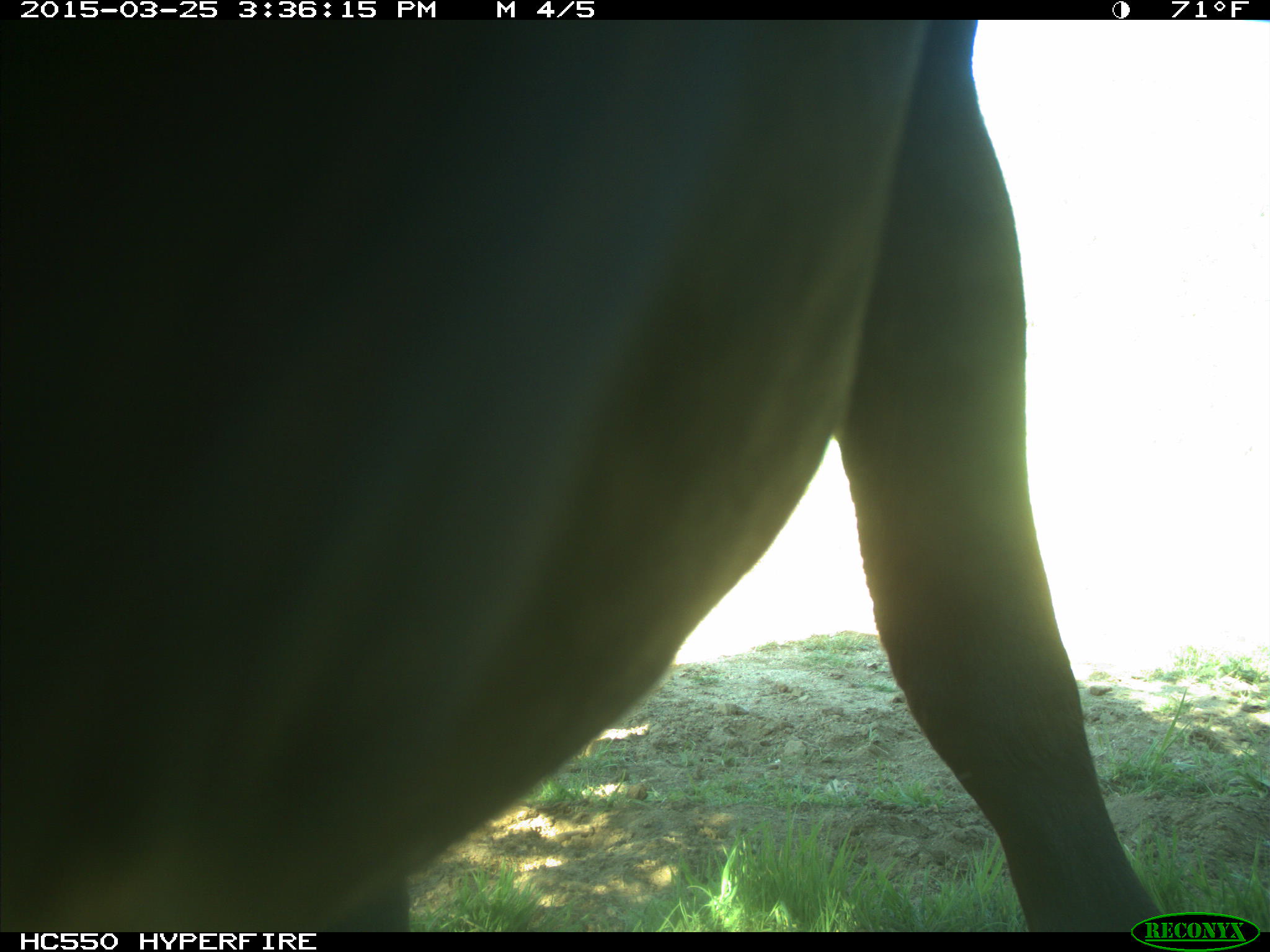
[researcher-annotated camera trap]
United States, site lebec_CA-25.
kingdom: Animalia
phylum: Chordata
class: Mammalia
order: Artiodactyla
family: Bovidae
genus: Bos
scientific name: Bos taurus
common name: domestic cow